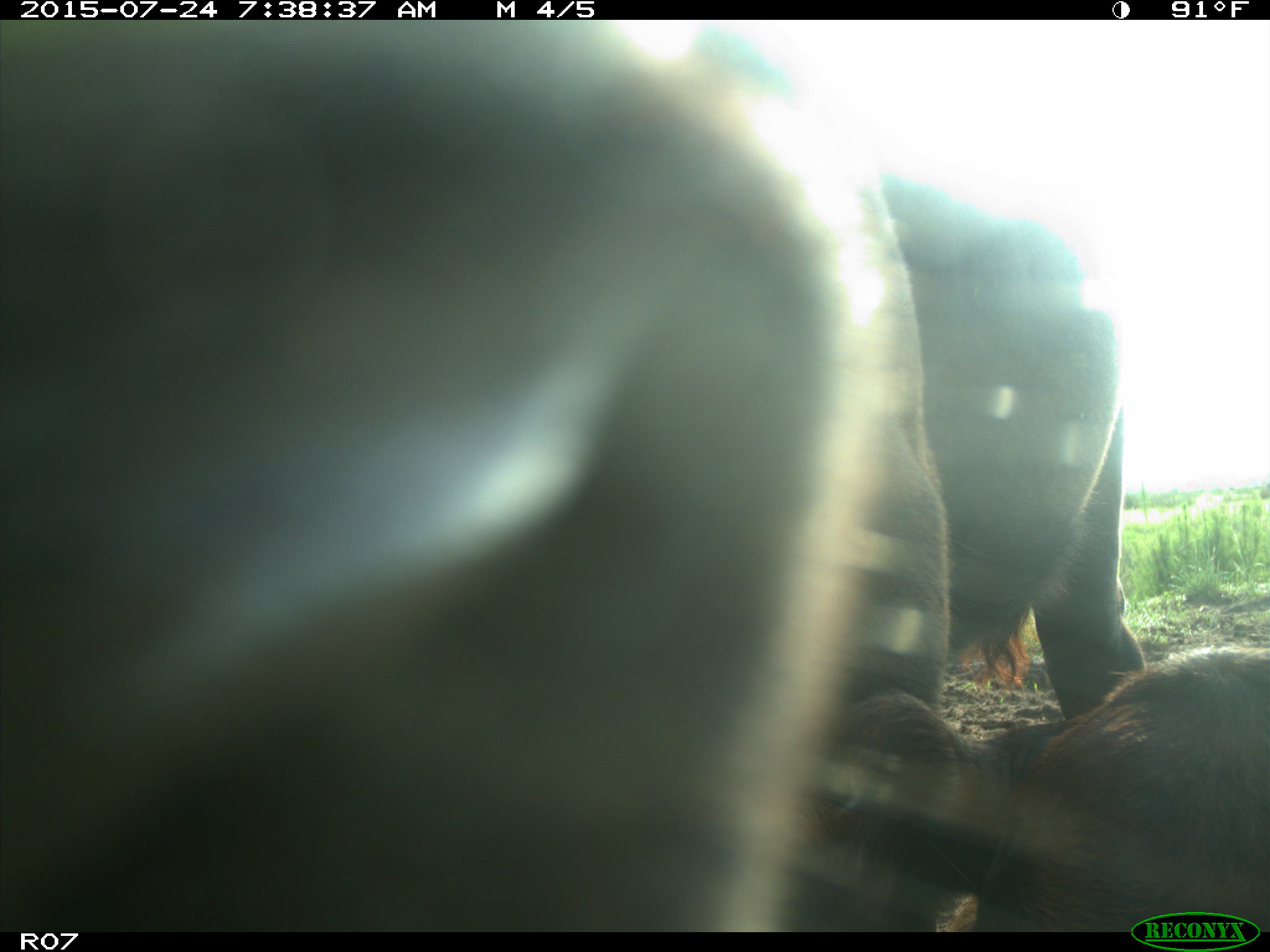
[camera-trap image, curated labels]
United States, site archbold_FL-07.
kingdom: Animalia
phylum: Chordata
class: Mammalia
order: Artiodactyla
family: Bovidae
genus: Bos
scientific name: Bos taurus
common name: domestic cow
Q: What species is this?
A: Bos taurus (domestic cow).